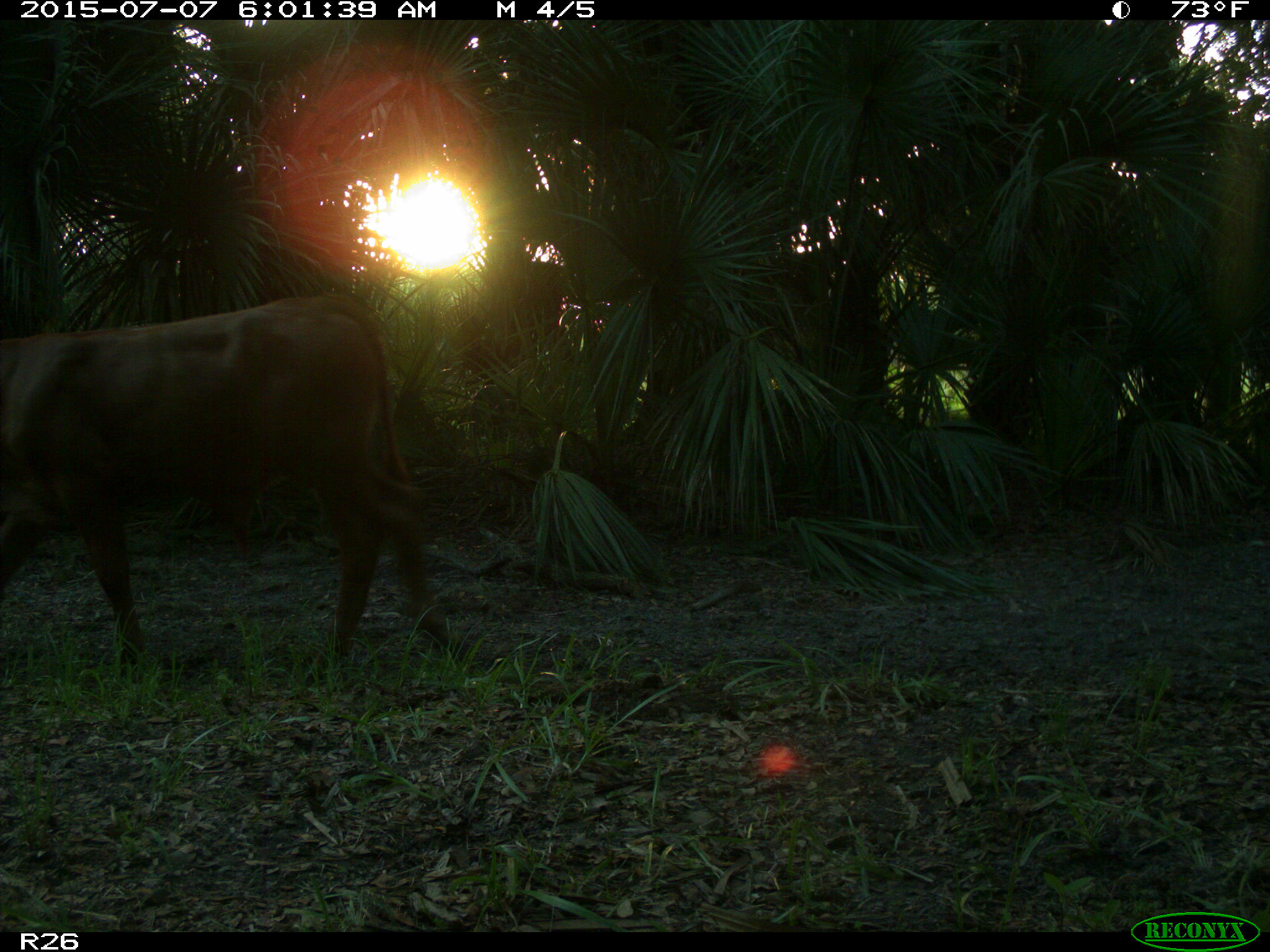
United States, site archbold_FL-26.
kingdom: Animalia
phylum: Chordata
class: Mammalia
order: Artiodactyla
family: Bovidae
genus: Bos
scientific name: Bos taurus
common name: domestic cow